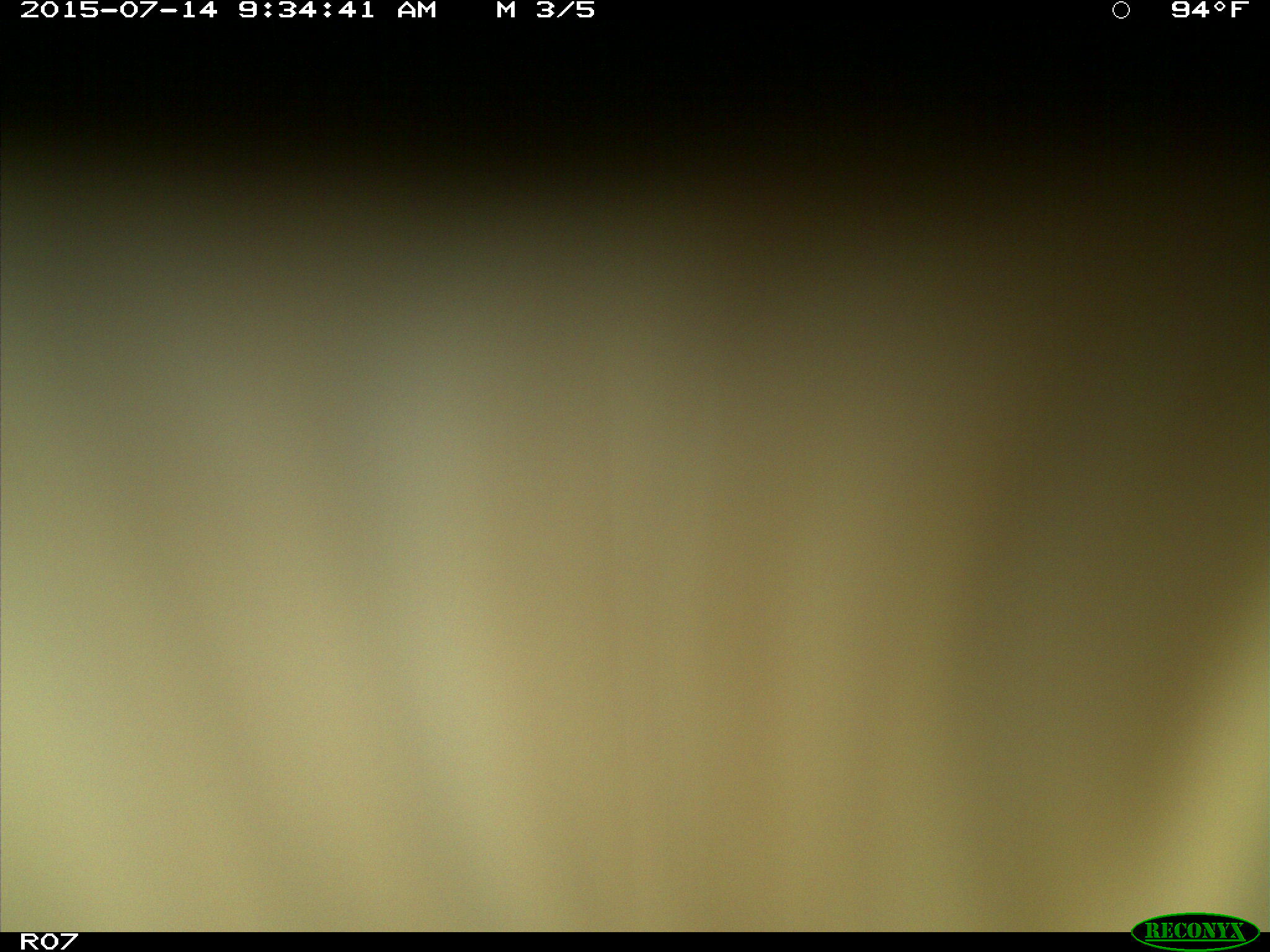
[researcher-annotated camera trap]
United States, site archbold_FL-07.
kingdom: Animalia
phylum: Chordata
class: Mammalia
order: Artiodactyla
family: Bovidae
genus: Bos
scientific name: Bos taurus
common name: domestic cow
Bos taurus (domestic cow).